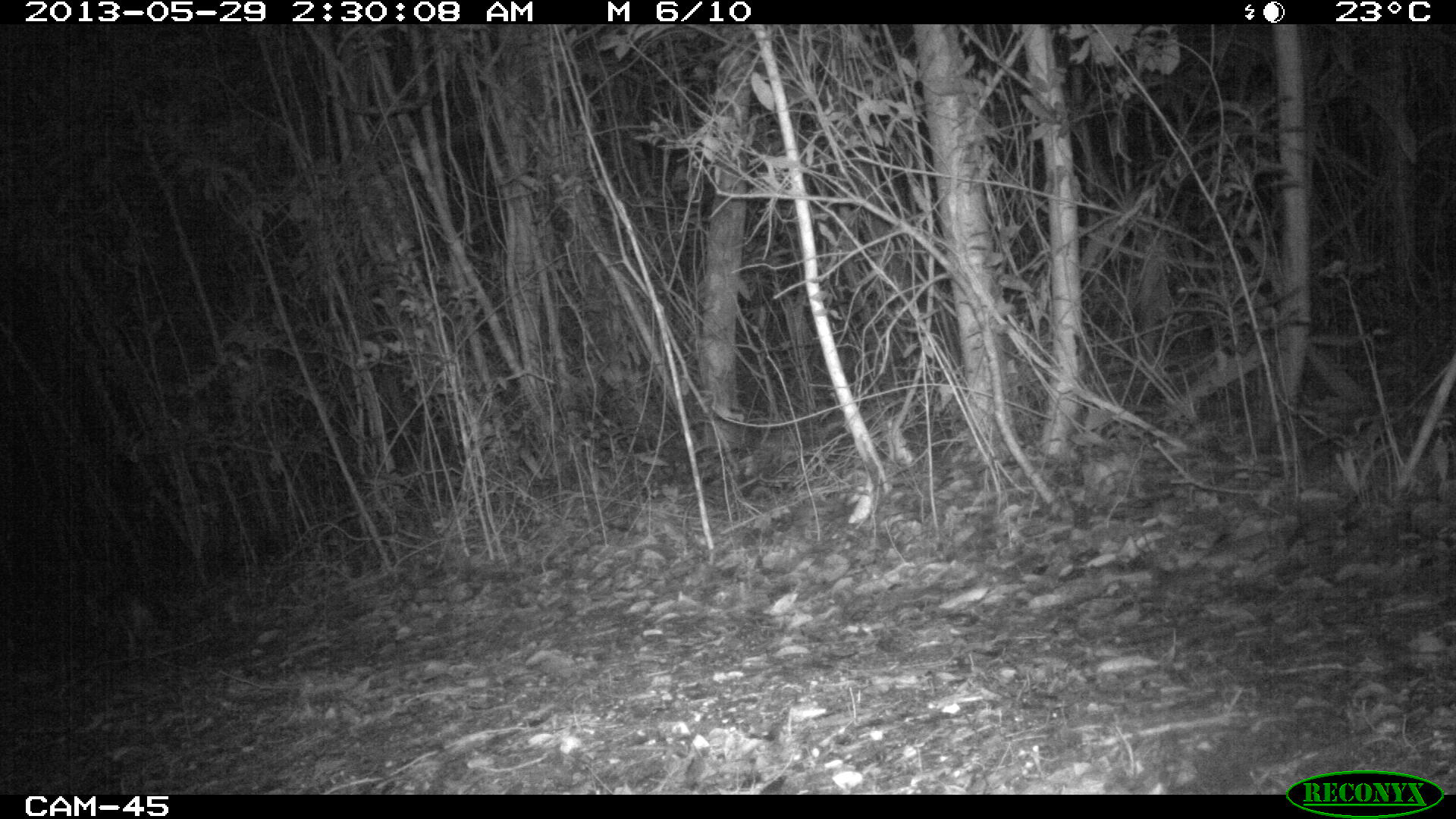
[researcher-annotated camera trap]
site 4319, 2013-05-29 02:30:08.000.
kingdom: Animalia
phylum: Chordata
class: Mammalia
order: Carnivora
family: Canidae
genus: Urocyon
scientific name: Urocyon cinereoargenteus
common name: gray fox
Urocyon cinereoargenteus (gray fox), count 1.